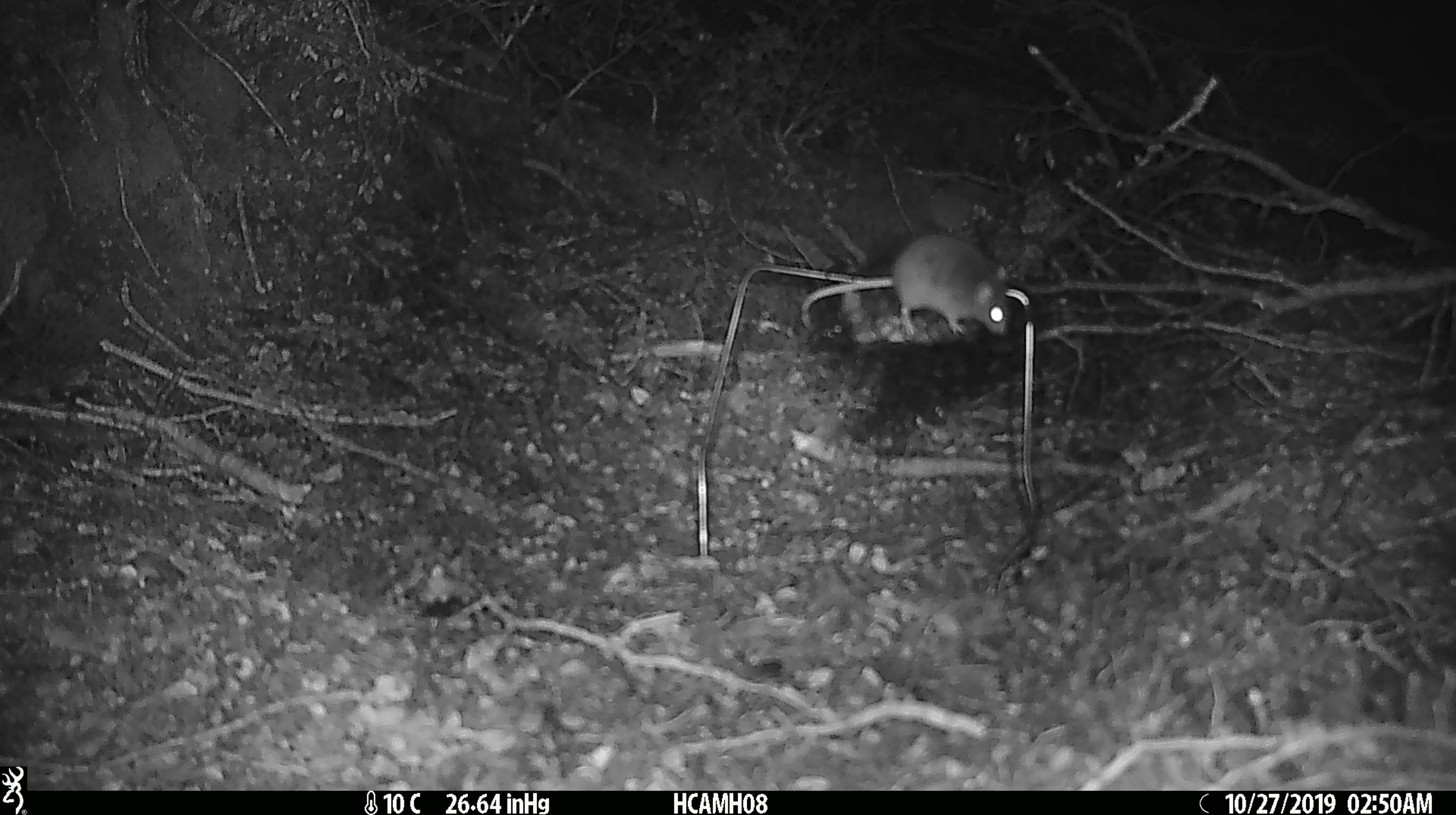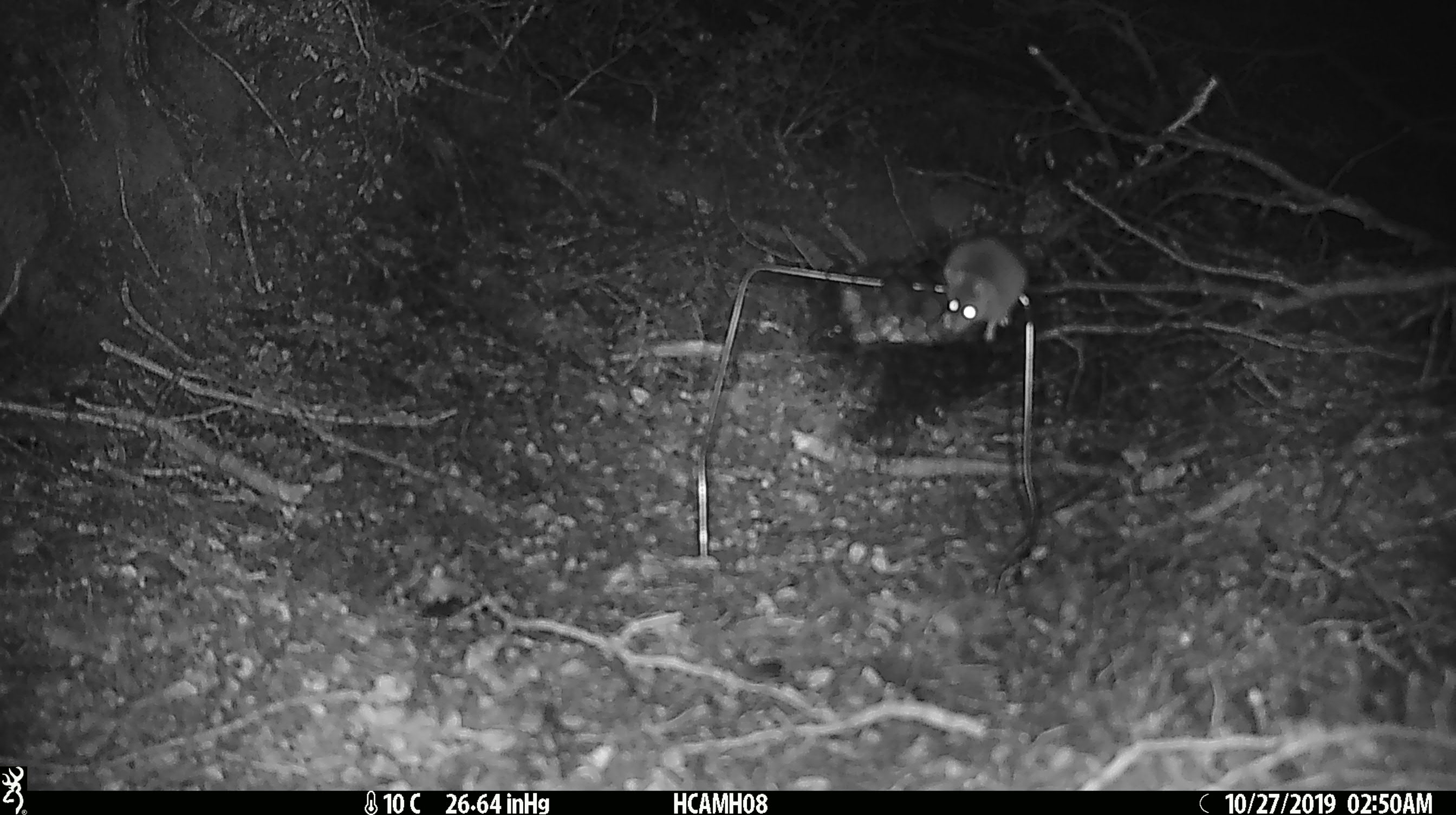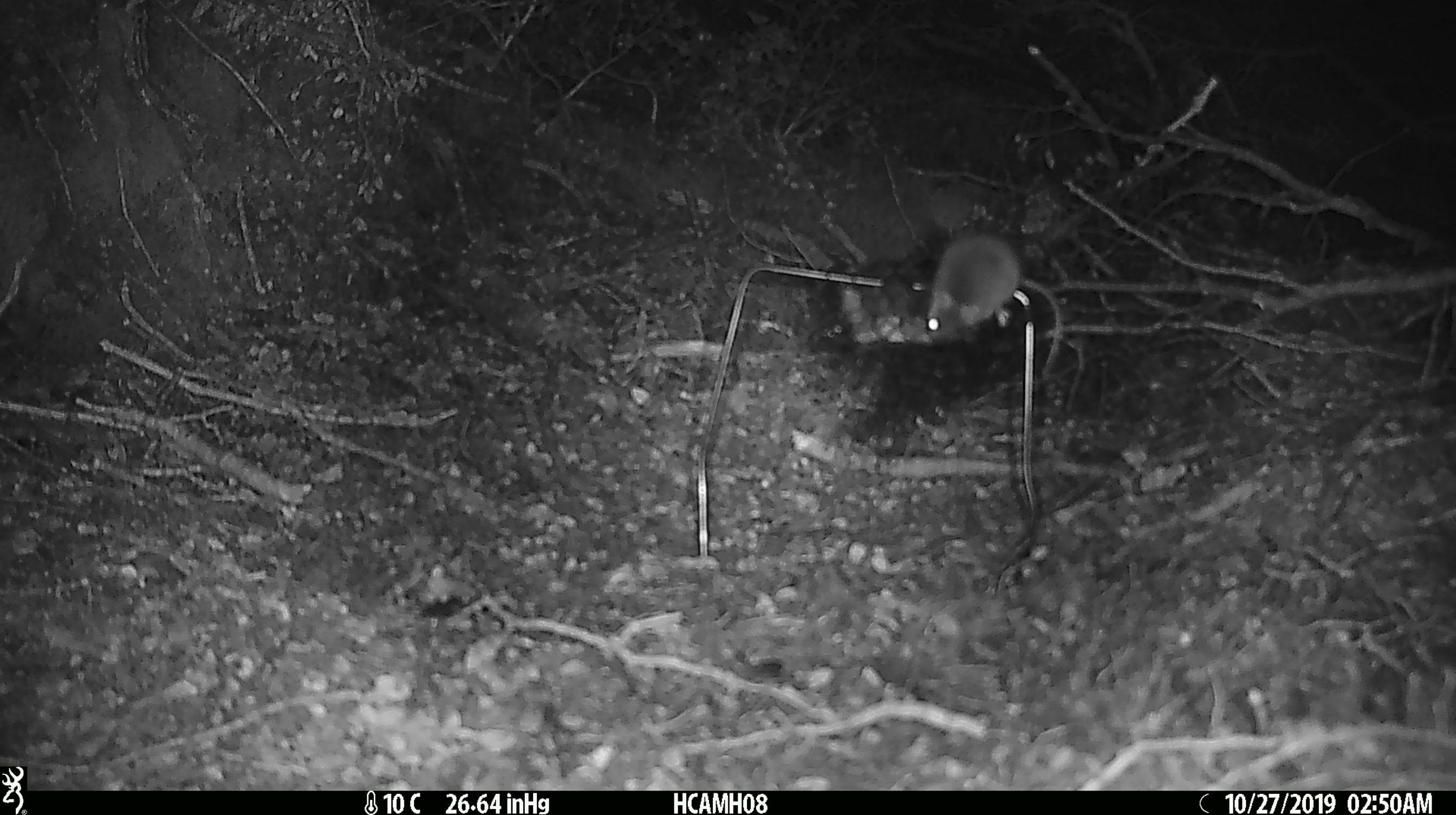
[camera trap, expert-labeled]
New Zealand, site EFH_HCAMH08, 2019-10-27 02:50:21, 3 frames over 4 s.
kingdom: Animalia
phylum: Chordata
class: Mammalia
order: Rodentia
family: Muridae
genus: Mus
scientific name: Mus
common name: mouse